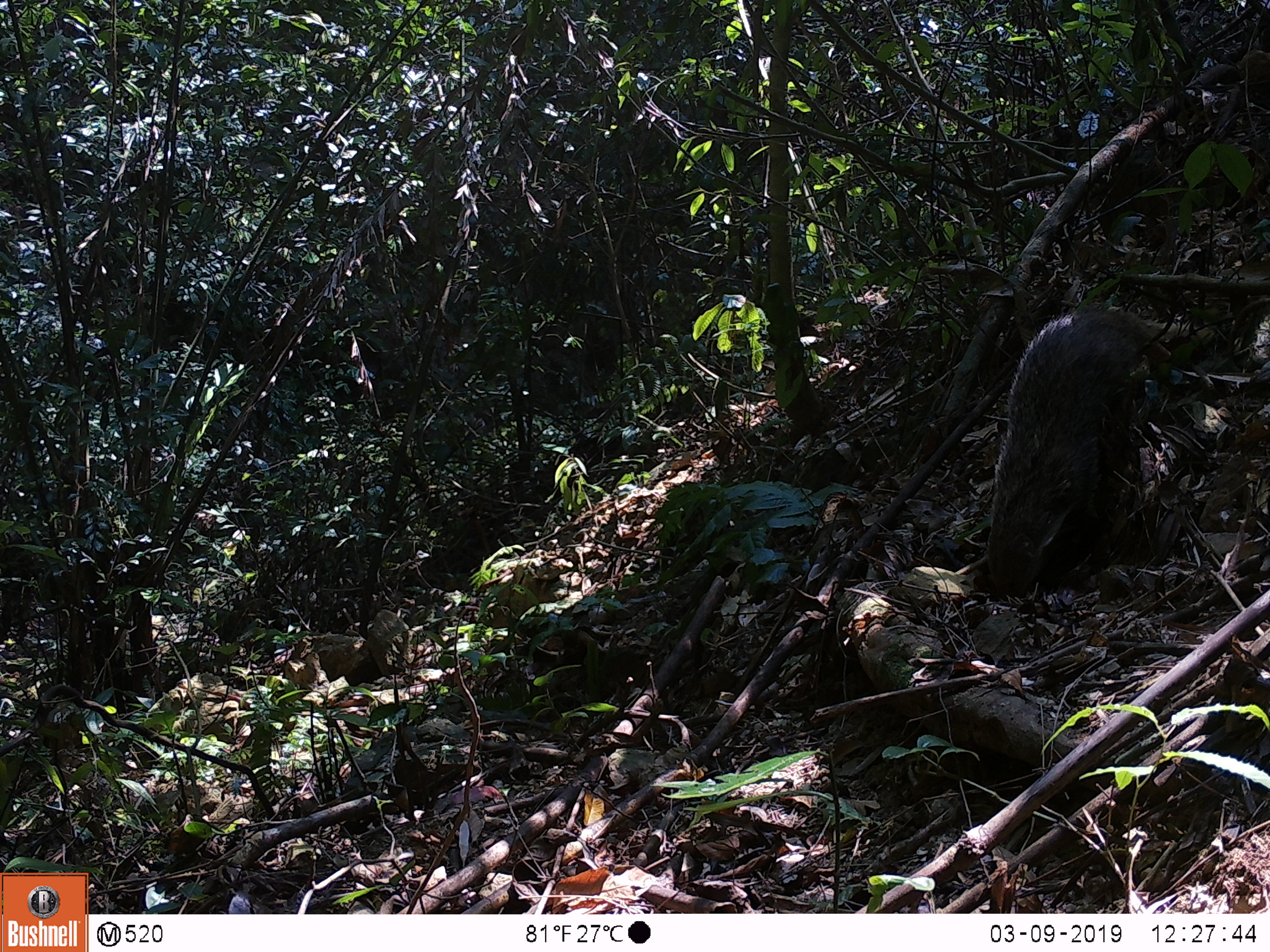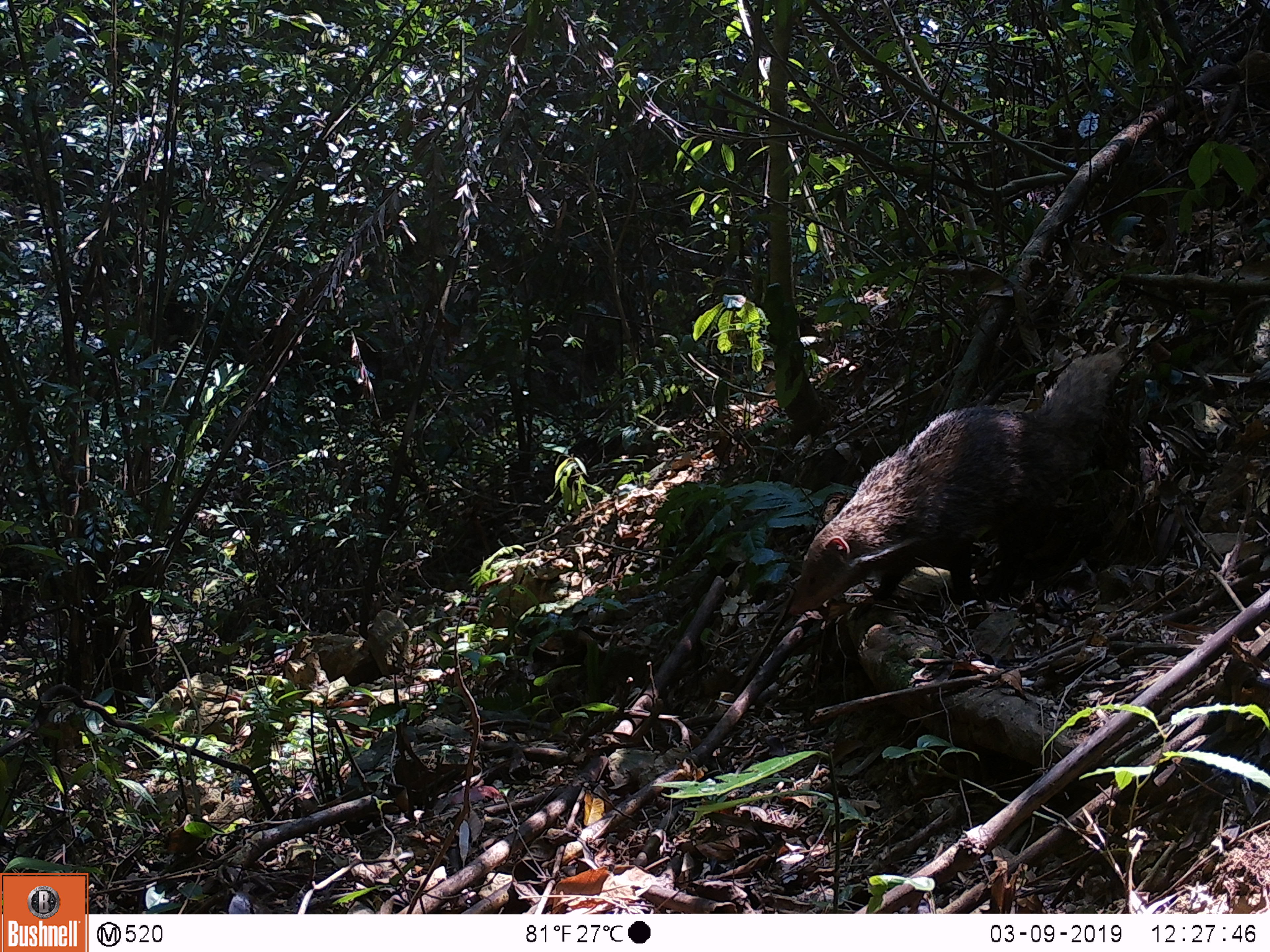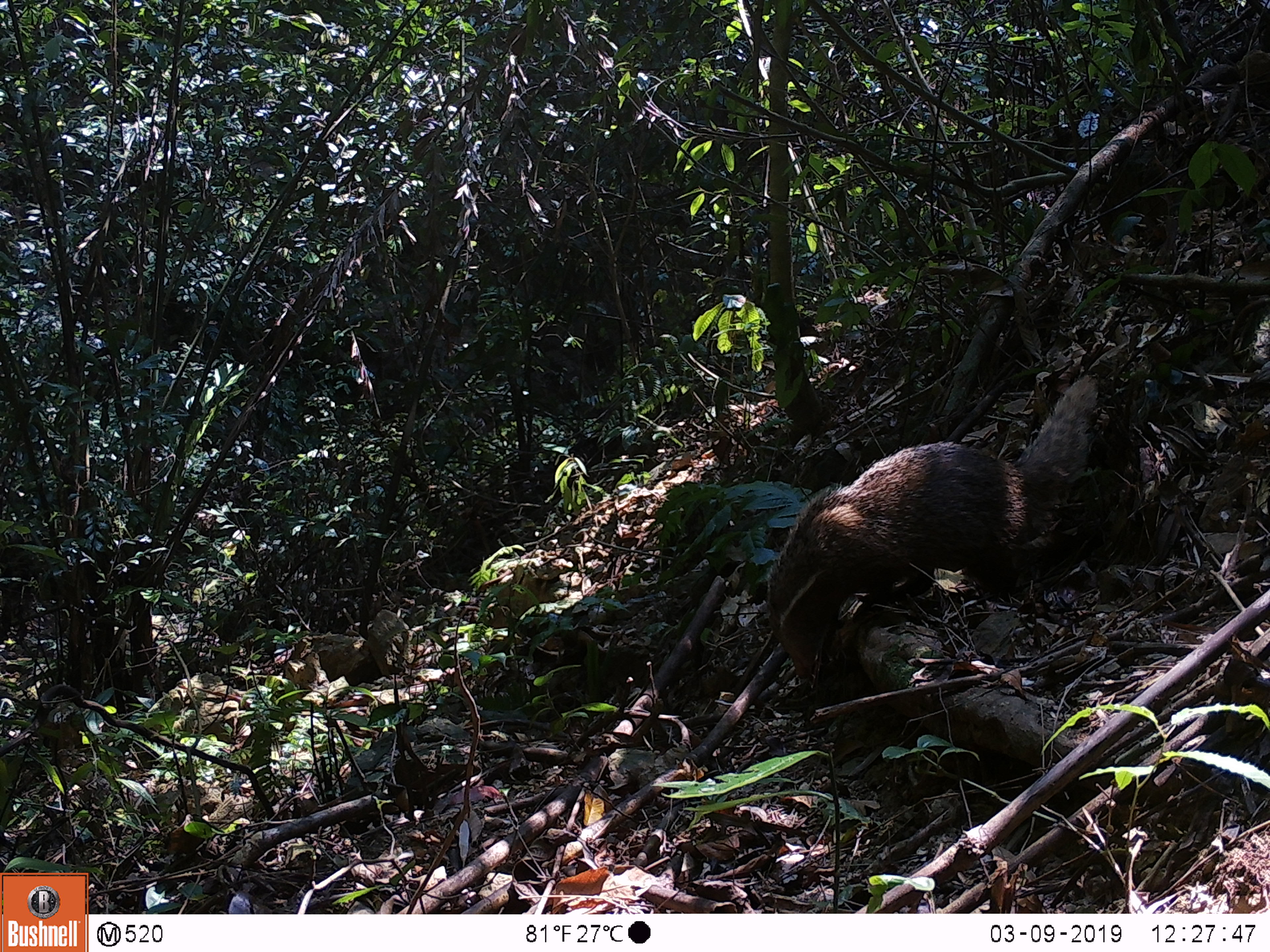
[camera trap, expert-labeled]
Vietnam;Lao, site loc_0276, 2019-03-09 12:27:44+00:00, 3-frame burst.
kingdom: Animalia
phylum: Chordata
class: Mammalia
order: Carnivora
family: Herpestidae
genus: Urva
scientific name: Urva urva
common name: crab-eating mongoose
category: crab eating mongoose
Crab eating mongoose (crab-eating mongoose) (Urva urva). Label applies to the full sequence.